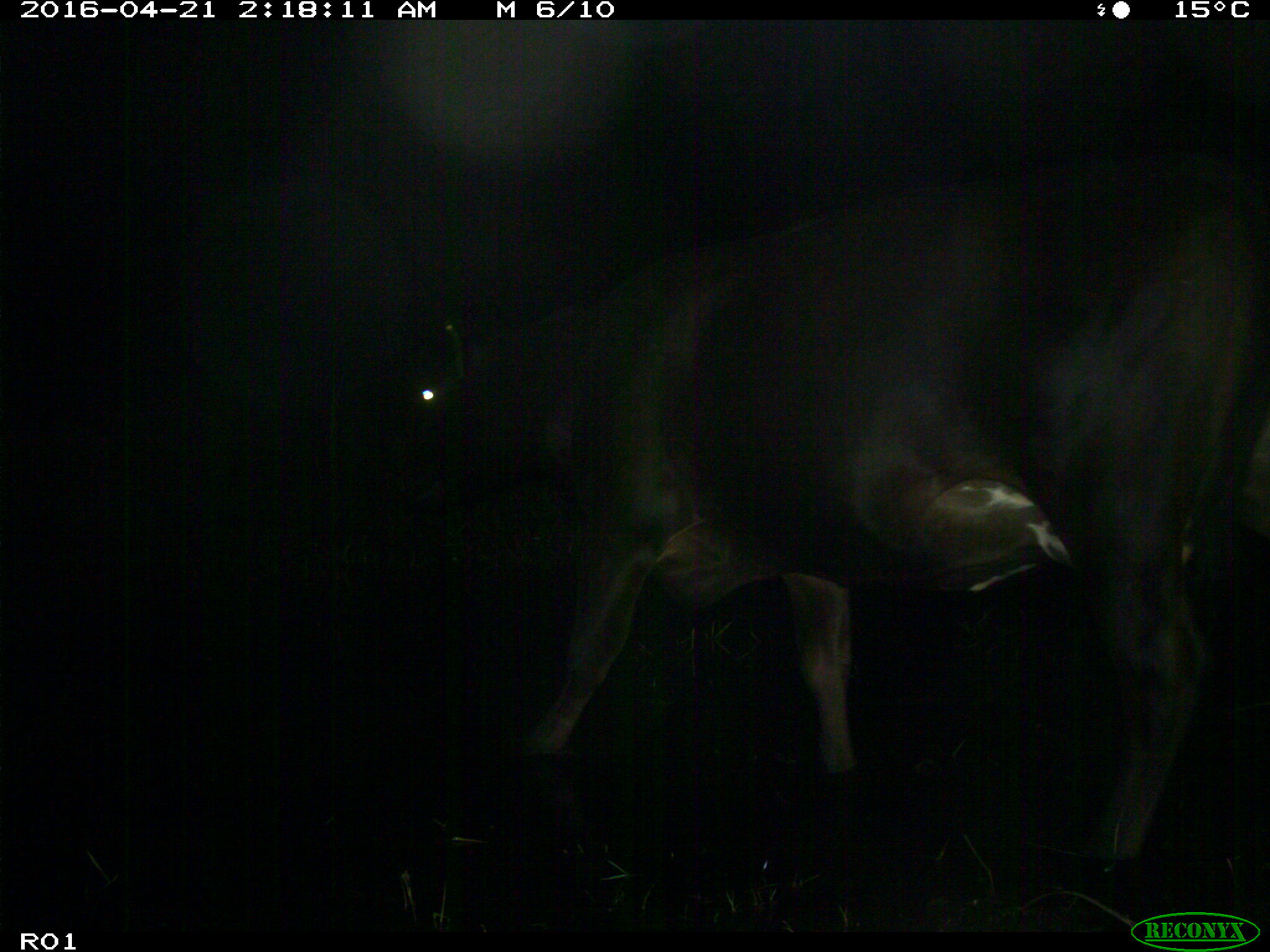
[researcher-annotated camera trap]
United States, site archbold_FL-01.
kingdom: Animalia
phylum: Chordata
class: Mammalia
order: Artiodactyla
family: Bovidae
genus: Bos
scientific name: Bos taurus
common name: domestic cow